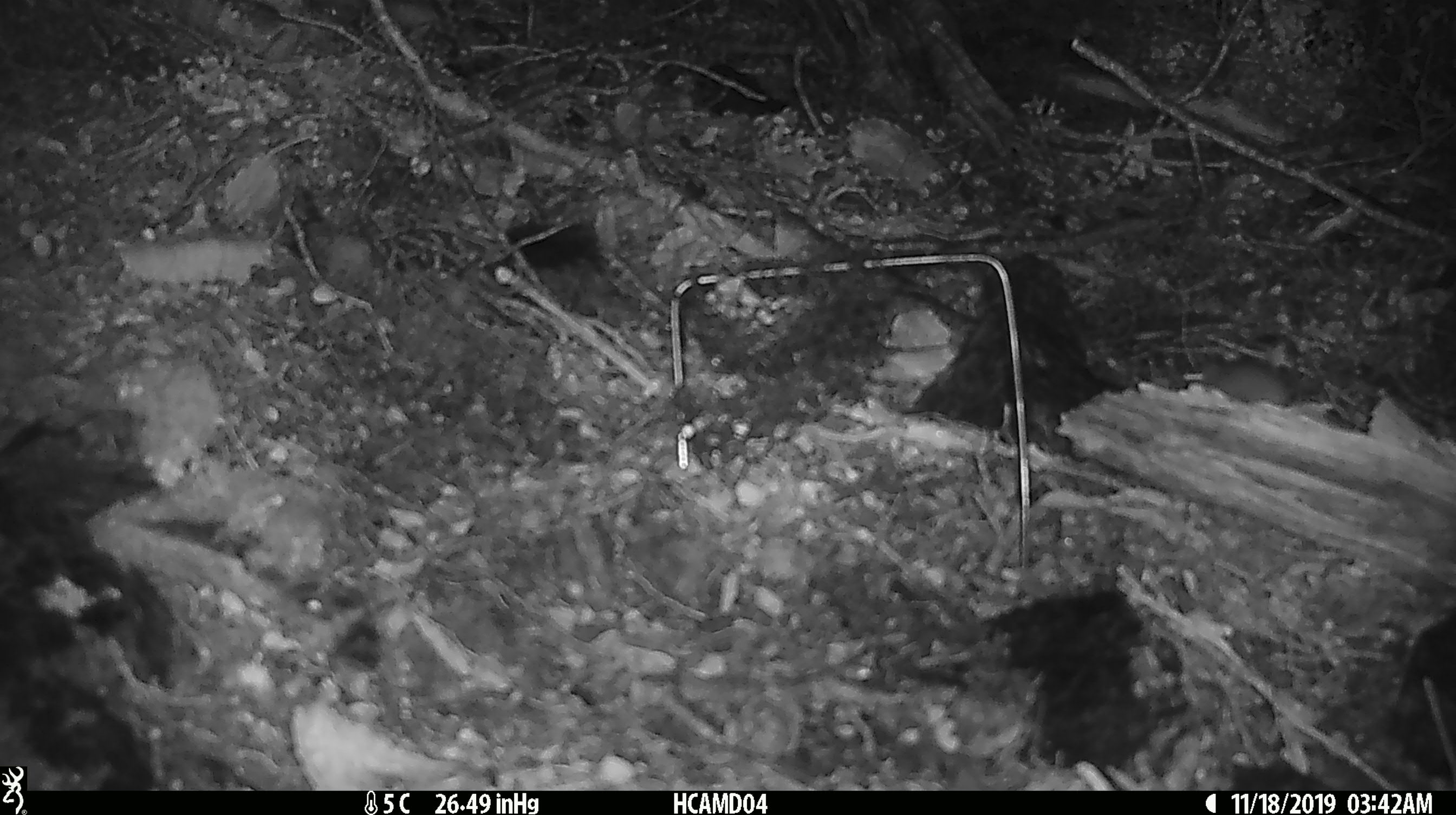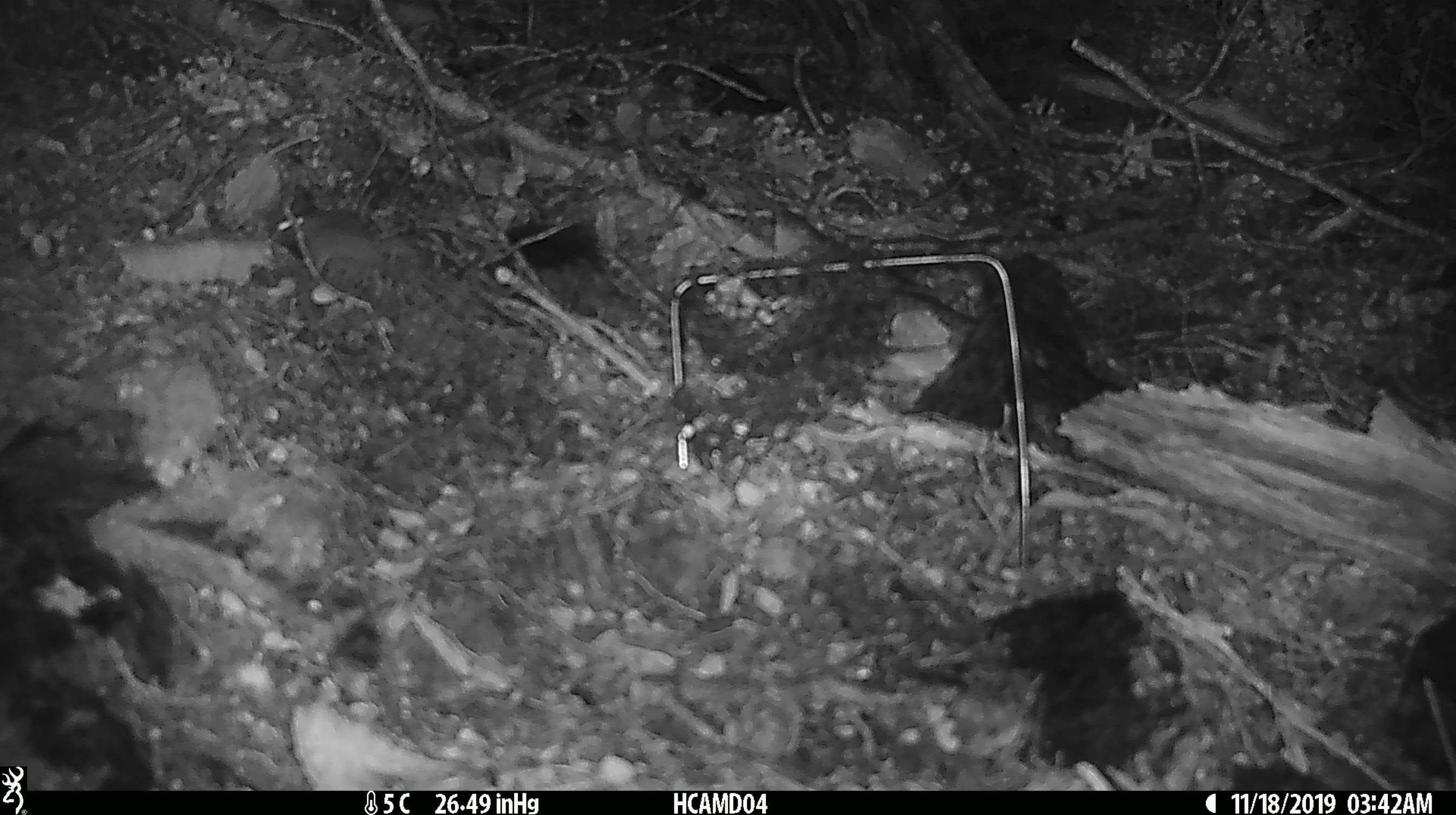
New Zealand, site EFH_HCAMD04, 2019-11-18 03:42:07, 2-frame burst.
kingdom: Animalia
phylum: Chordata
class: Mammalia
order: Rodentia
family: Muridae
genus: Mus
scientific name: Mus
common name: mouse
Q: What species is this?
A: Mouse (Mus).